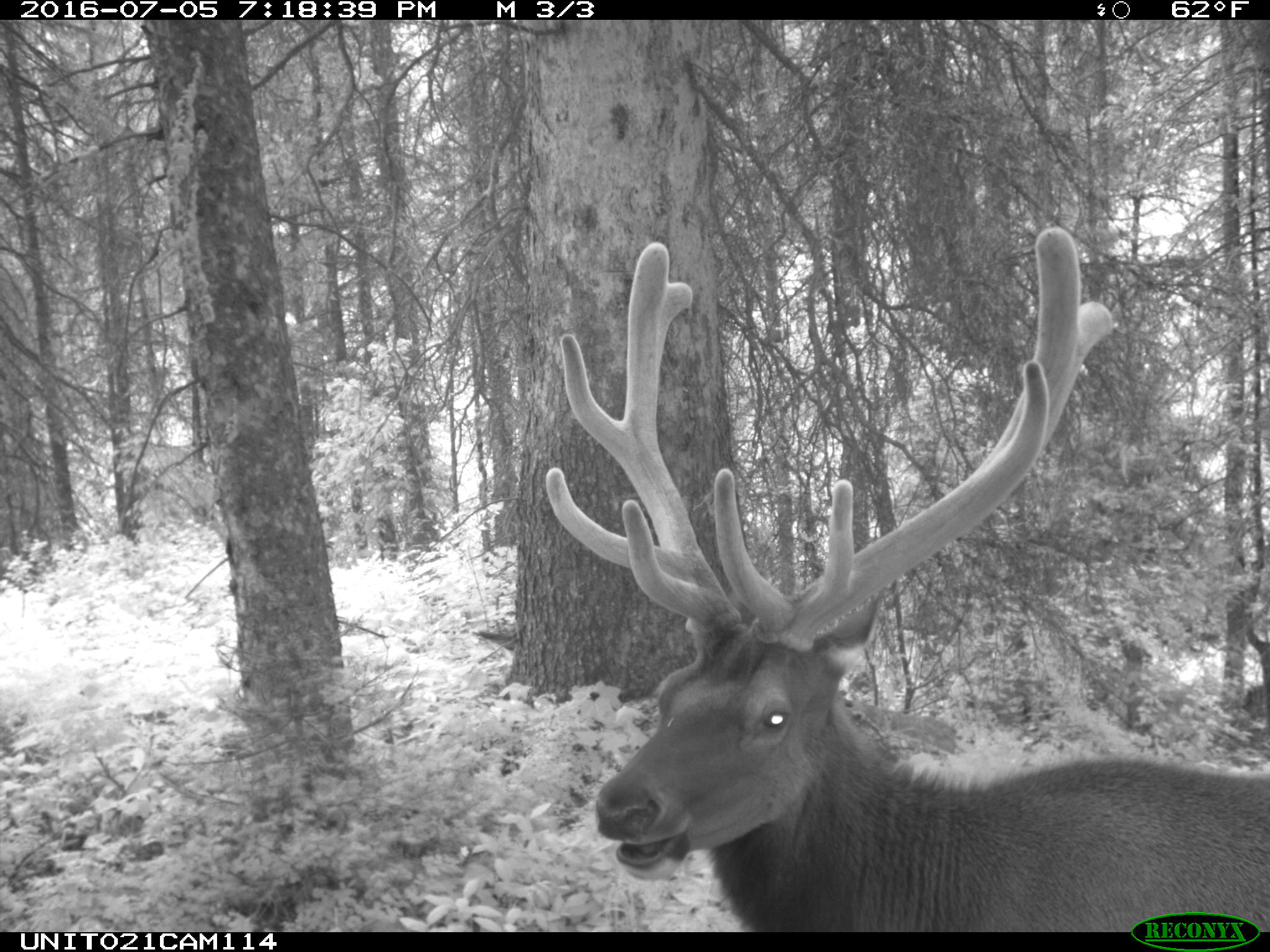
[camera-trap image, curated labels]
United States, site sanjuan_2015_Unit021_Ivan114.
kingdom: Animalia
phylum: Chordata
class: Mammalia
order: Artiodactyla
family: Cervidae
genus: Cervus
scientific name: Cervus elaphus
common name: red deer